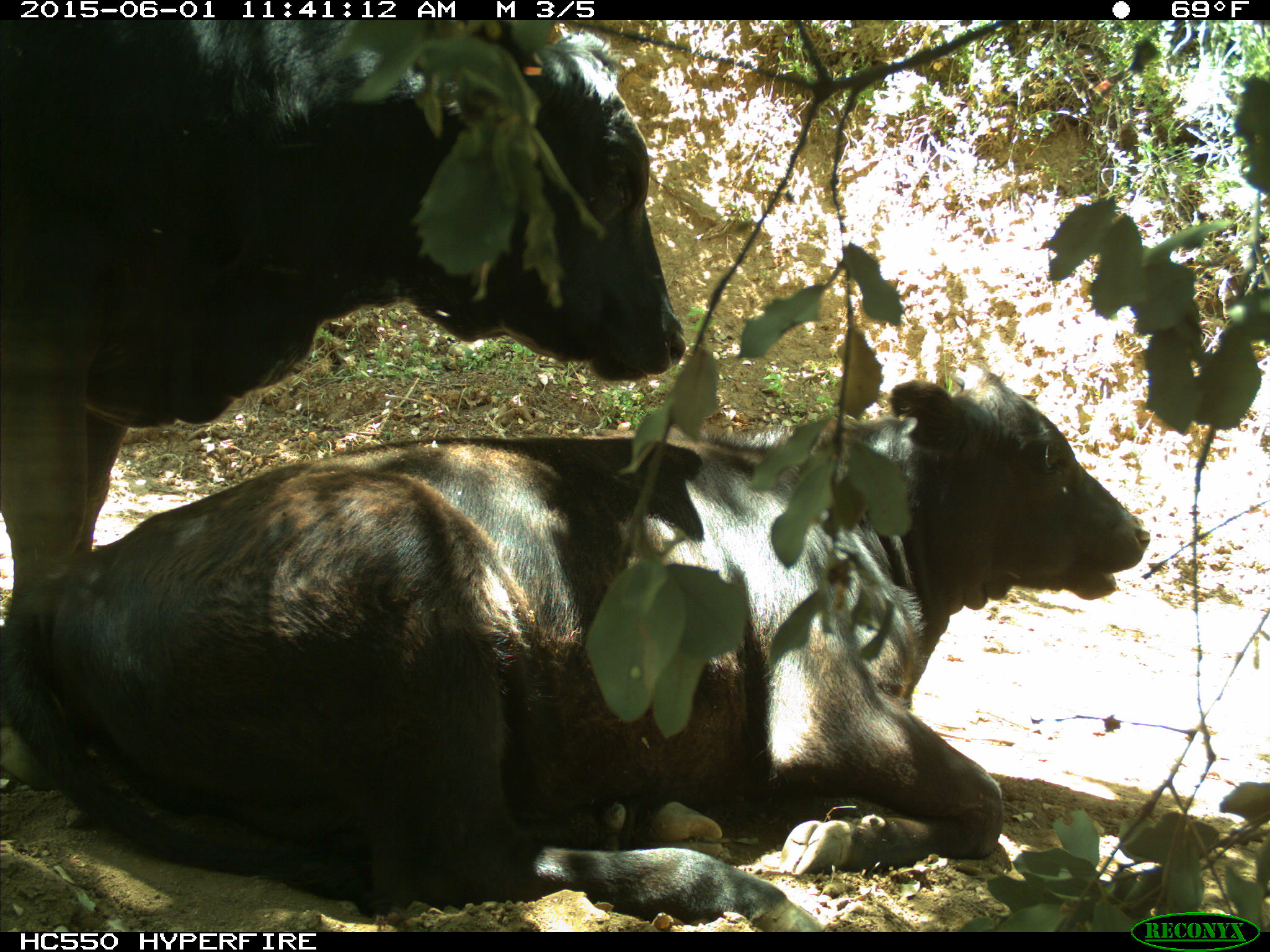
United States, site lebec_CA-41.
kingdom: Animalia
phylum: Chordata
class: Mammalia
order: Artiodactyla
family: Bovidae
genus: Bos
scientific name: Bos taurus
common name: domestic cow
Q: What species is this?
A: Bos taurus (domestic cow).